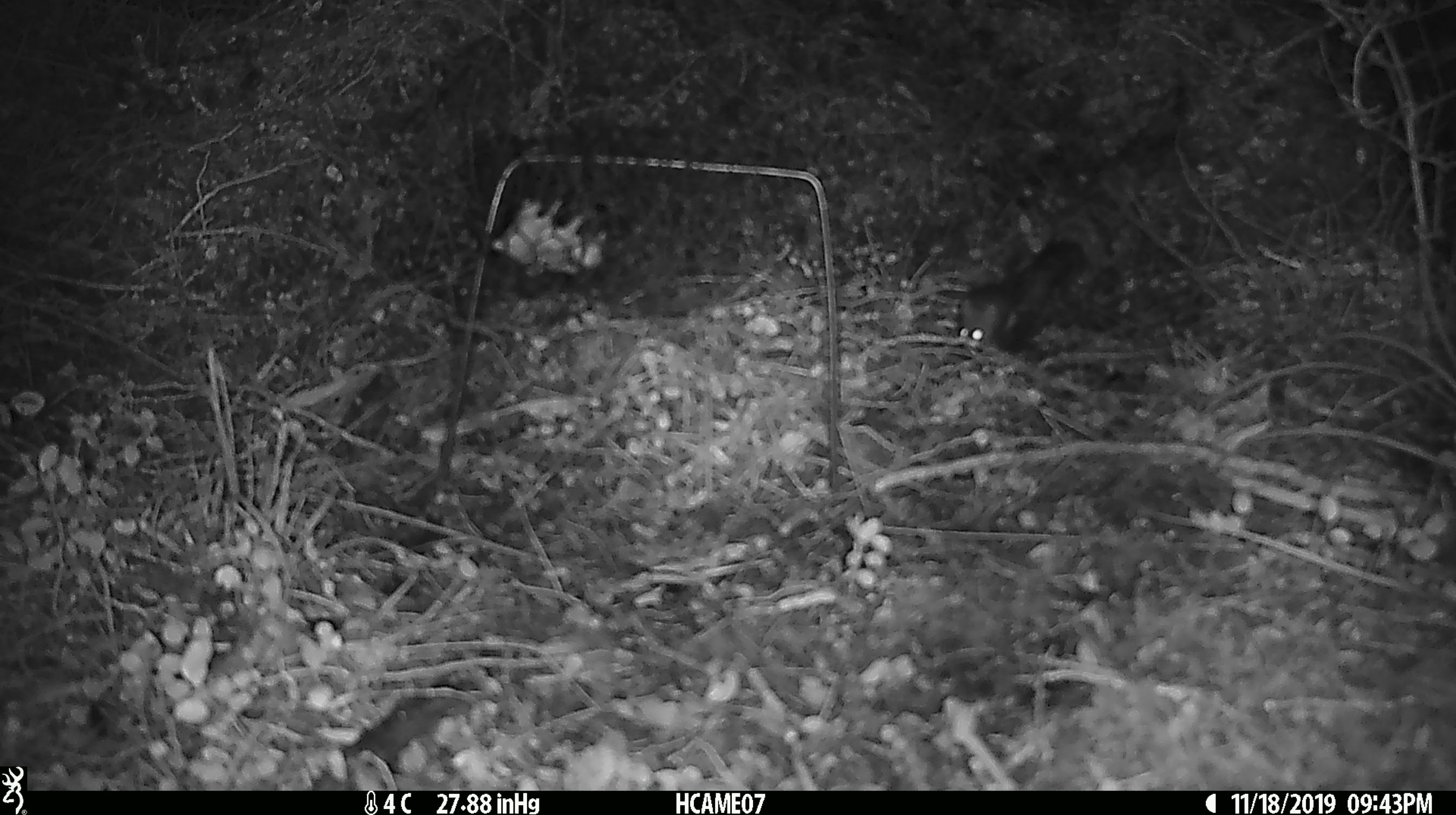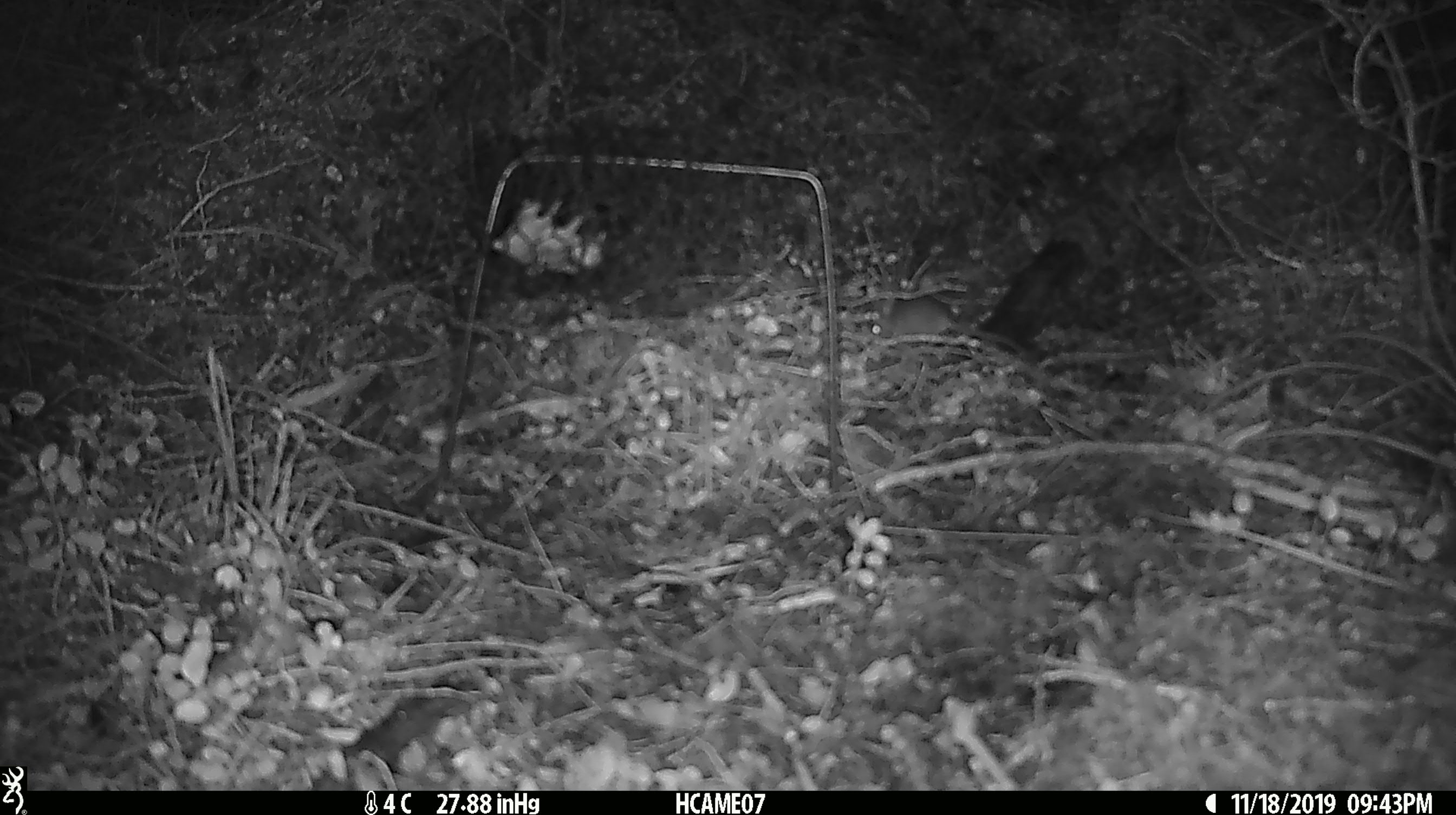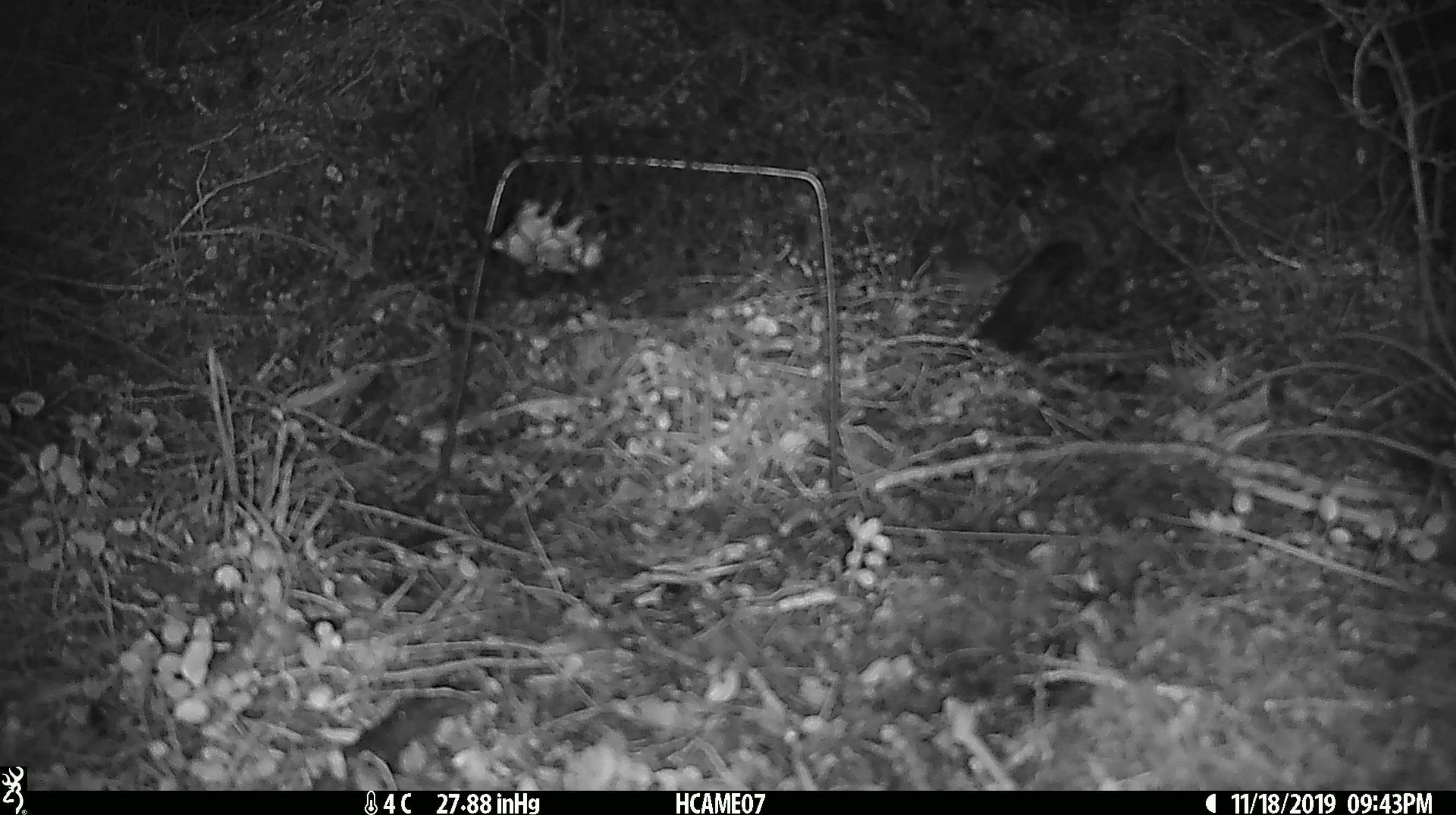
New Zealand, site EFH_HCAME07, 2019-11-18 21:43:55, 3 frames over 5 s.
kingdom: Animalia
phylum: Chordata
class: Mammalia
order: Rodentia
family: Muridae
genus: Mus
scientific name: Mus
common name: mouse